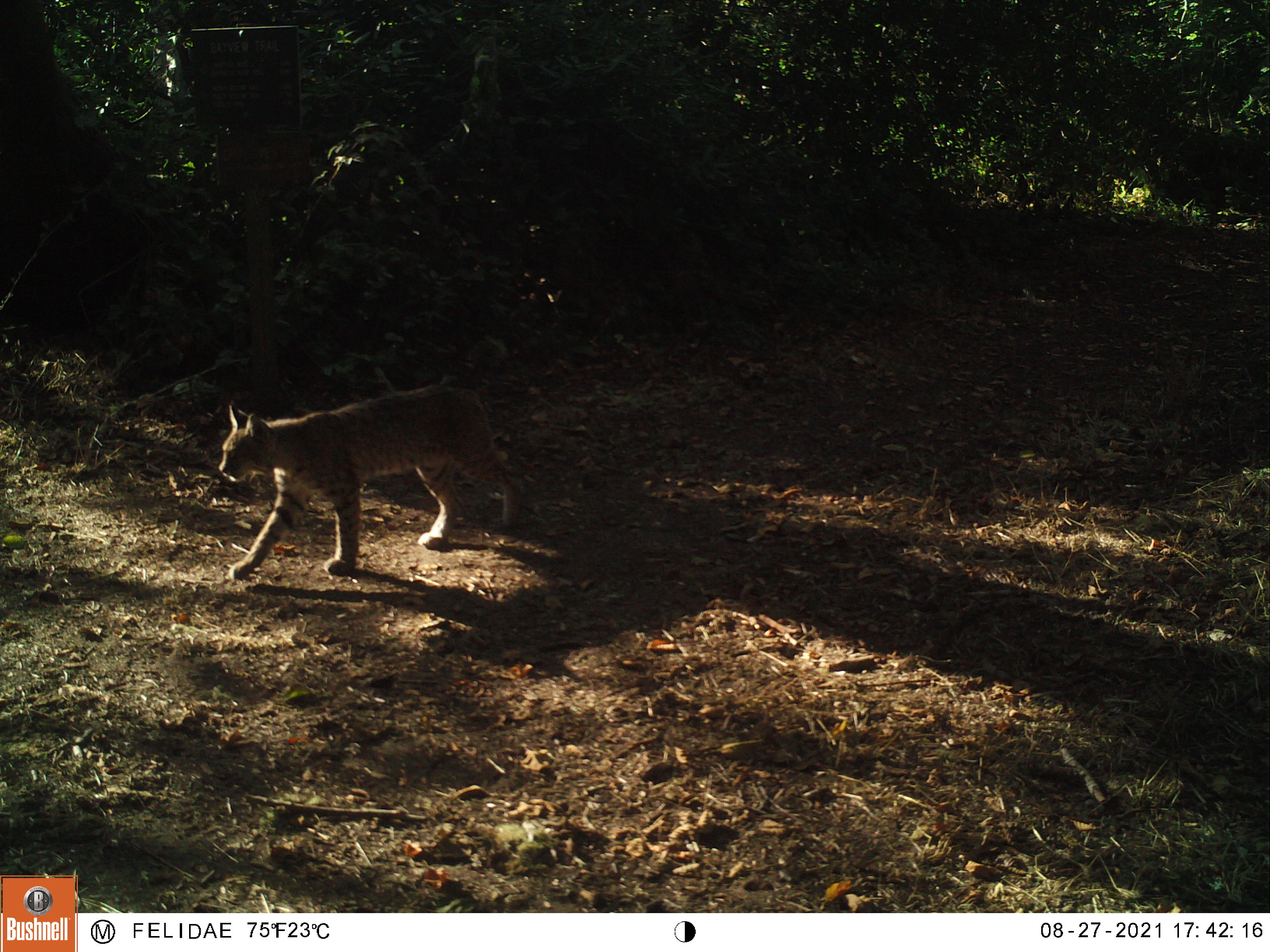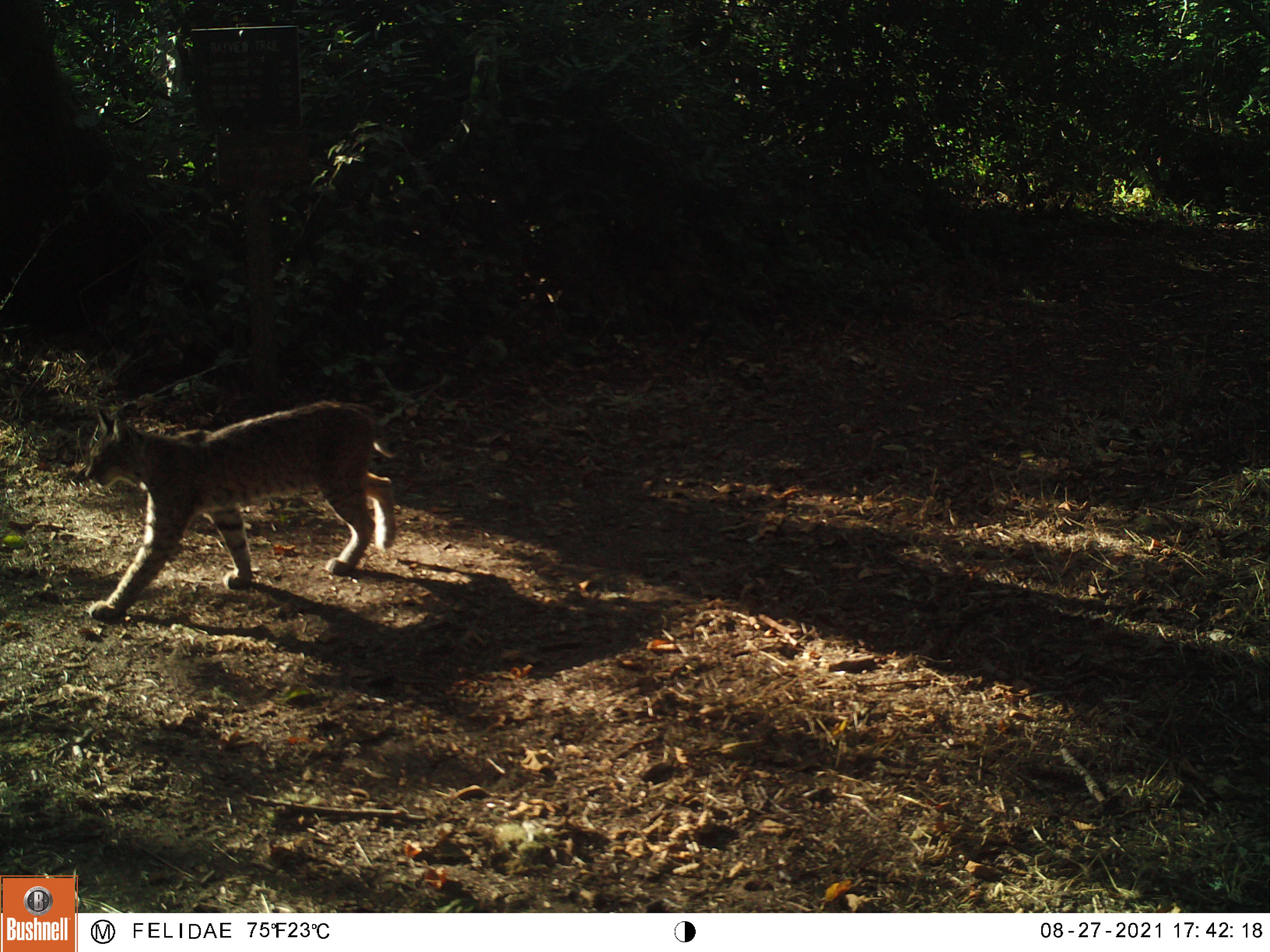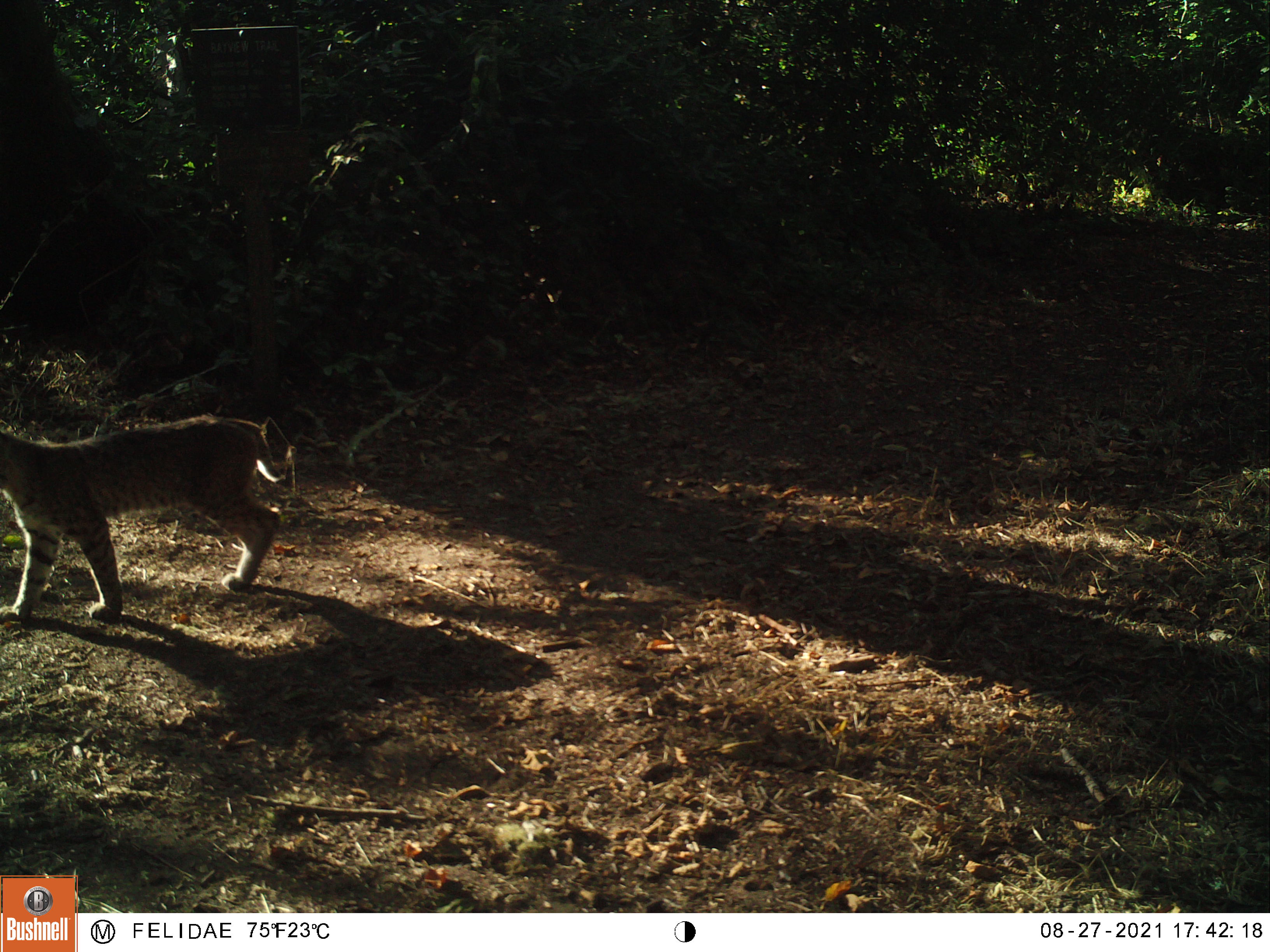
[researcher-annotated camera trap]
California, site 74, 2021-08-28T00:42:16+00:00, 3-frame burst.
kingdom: Animalia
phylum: Chordata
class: Mammalia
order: Carnivora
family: Felidae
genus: Lynx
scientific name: Lynx rufus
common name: bobcat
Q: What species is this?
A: Bobcat (Lynx rufus).